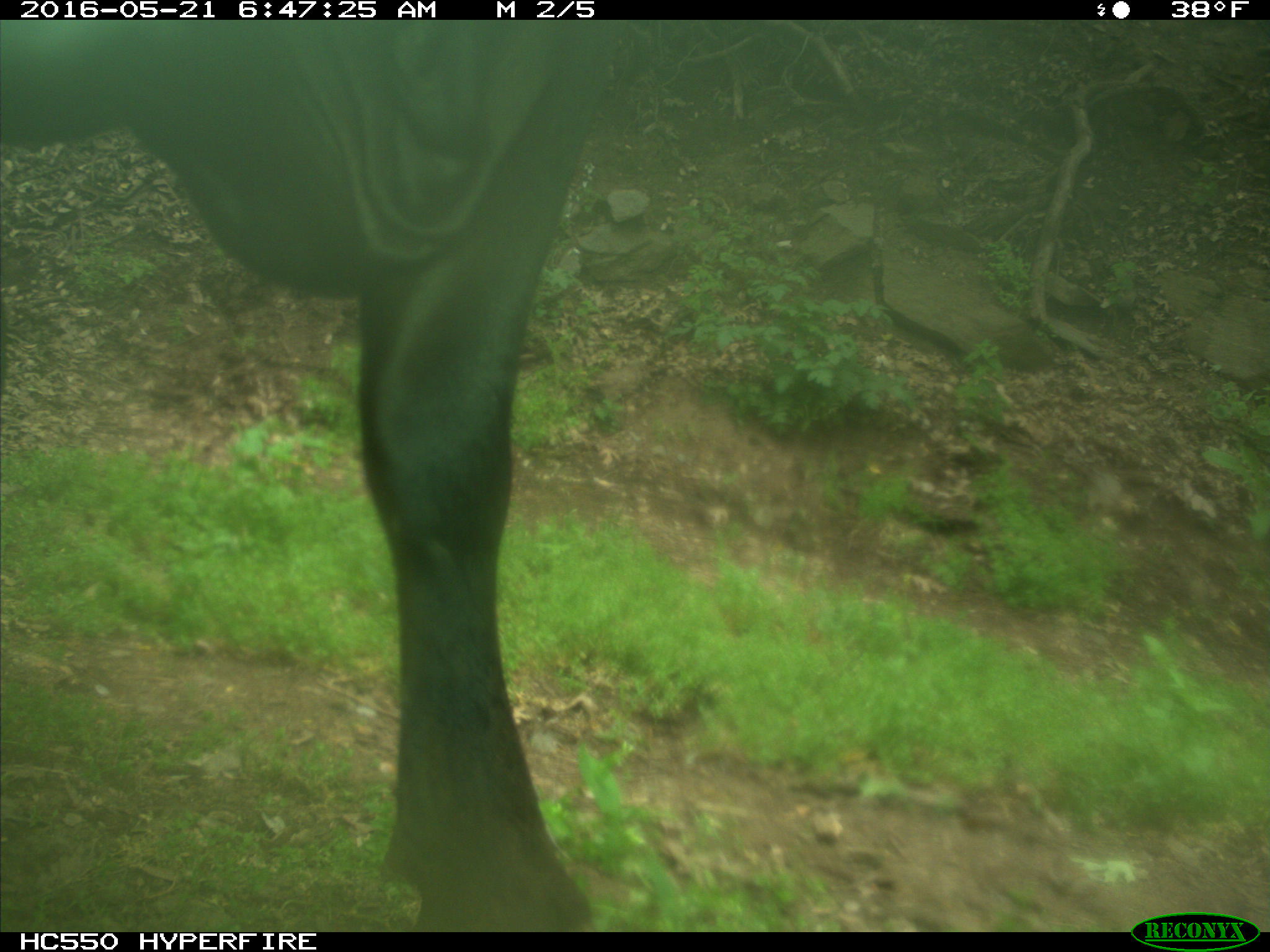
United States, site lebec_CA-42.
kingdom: Animalia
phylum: Chordata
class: Mammalia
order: Artiodactyla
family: Bovidae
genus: Bos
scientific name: Bos taurus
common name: domestic cow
Bos taurus (domestic cow).